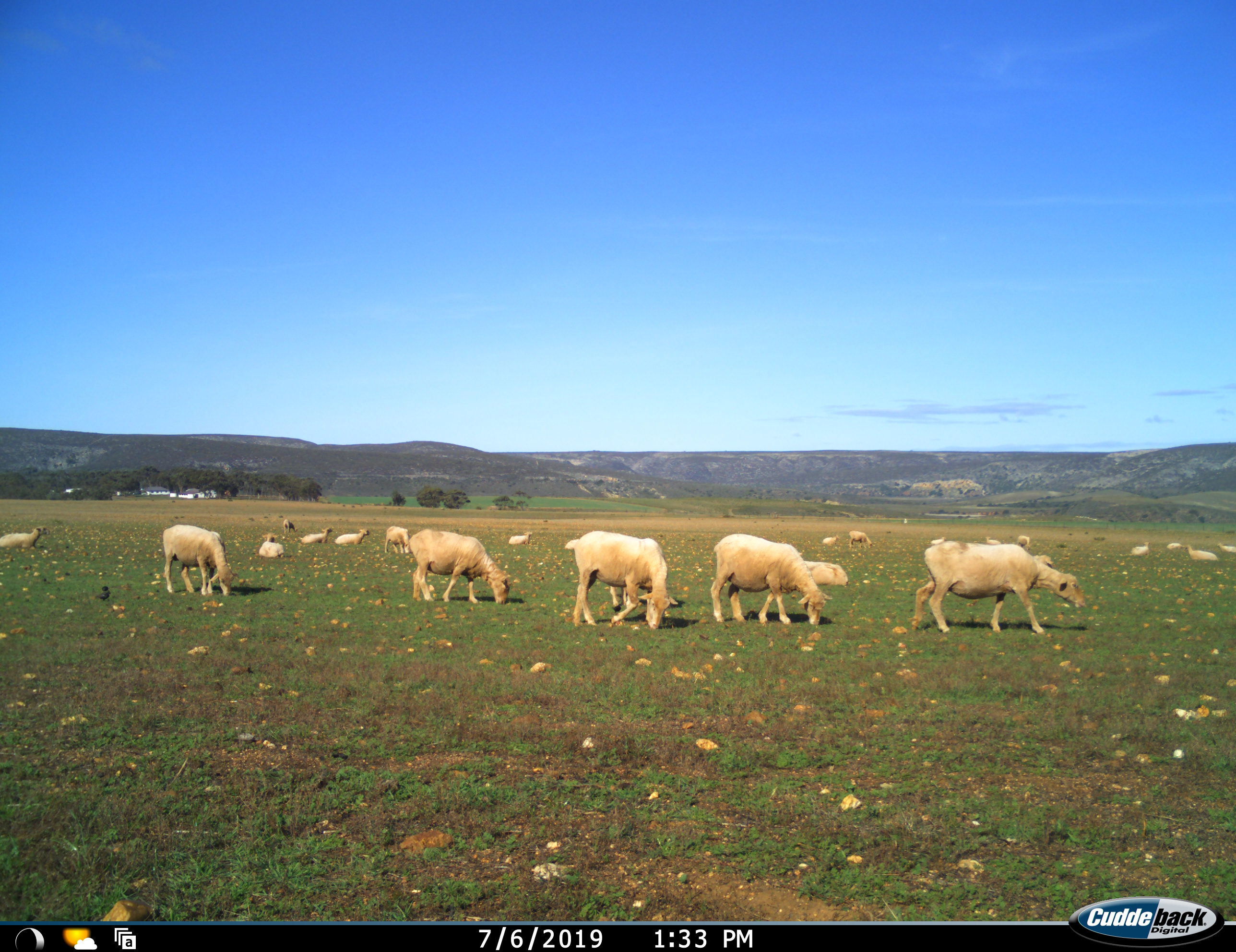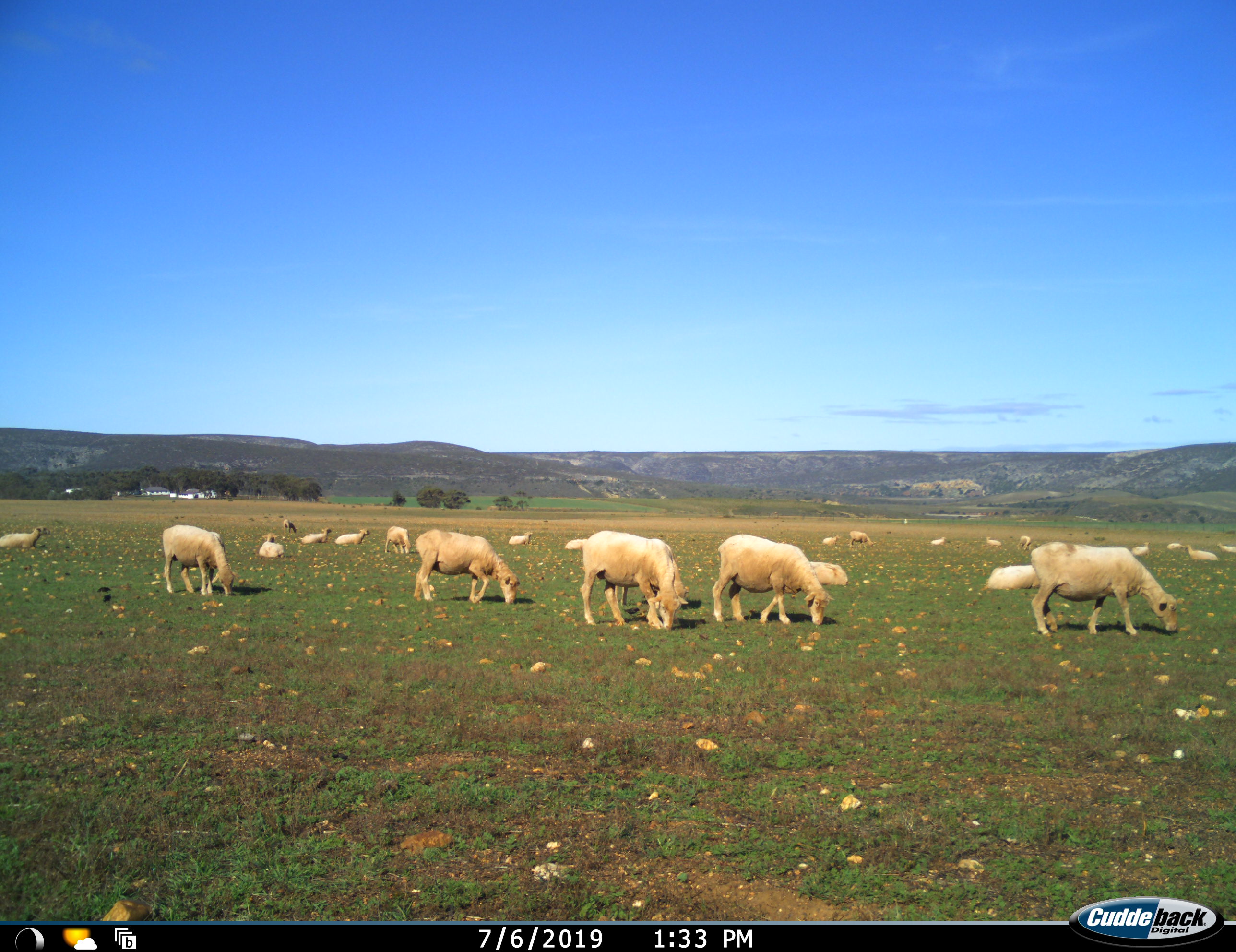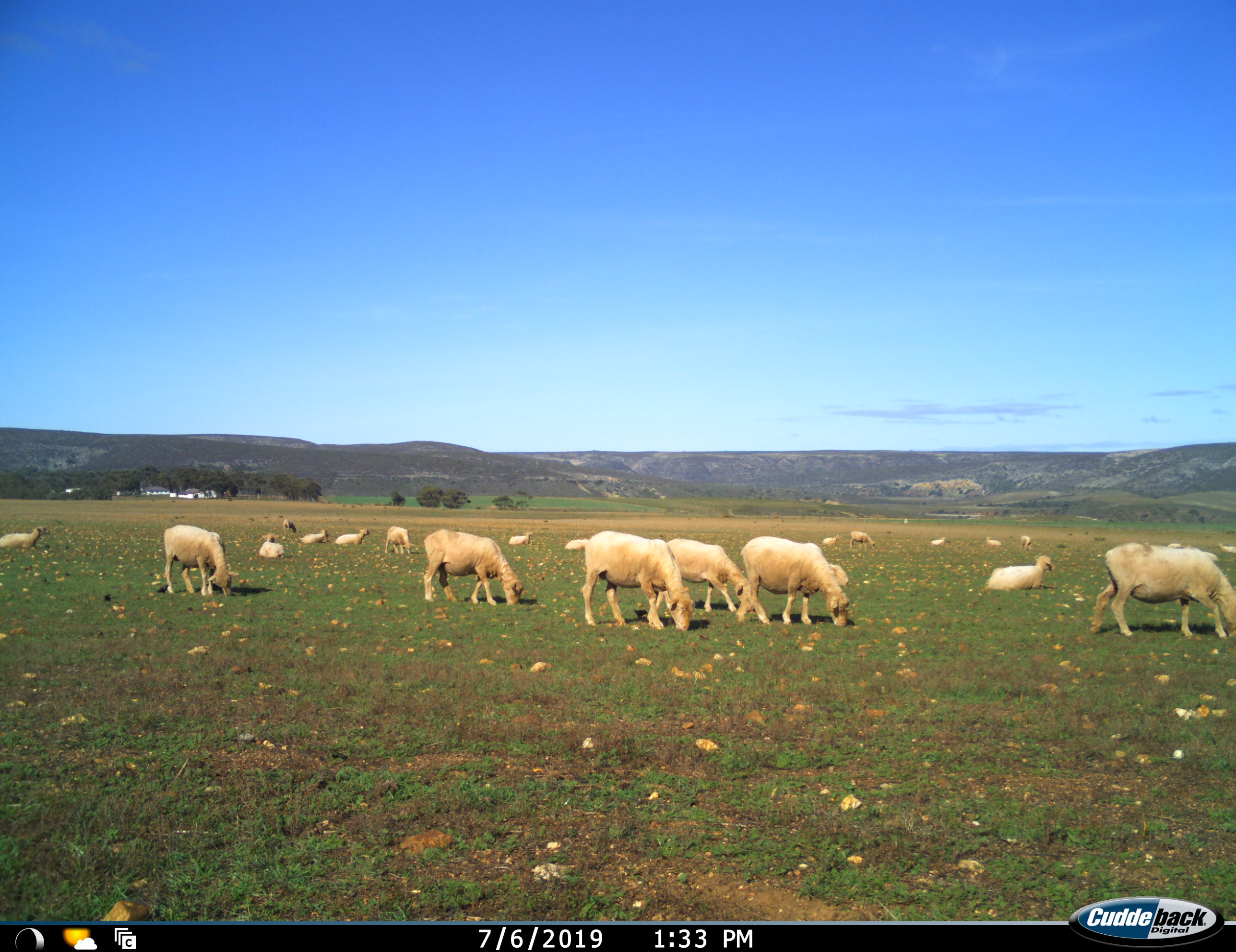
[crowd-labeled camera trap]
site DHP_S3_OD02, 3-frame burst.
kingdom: Animalia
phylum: Chordata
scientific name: Vertebrata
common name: domestic animal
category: domesticanimal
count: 11-50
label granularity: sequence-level